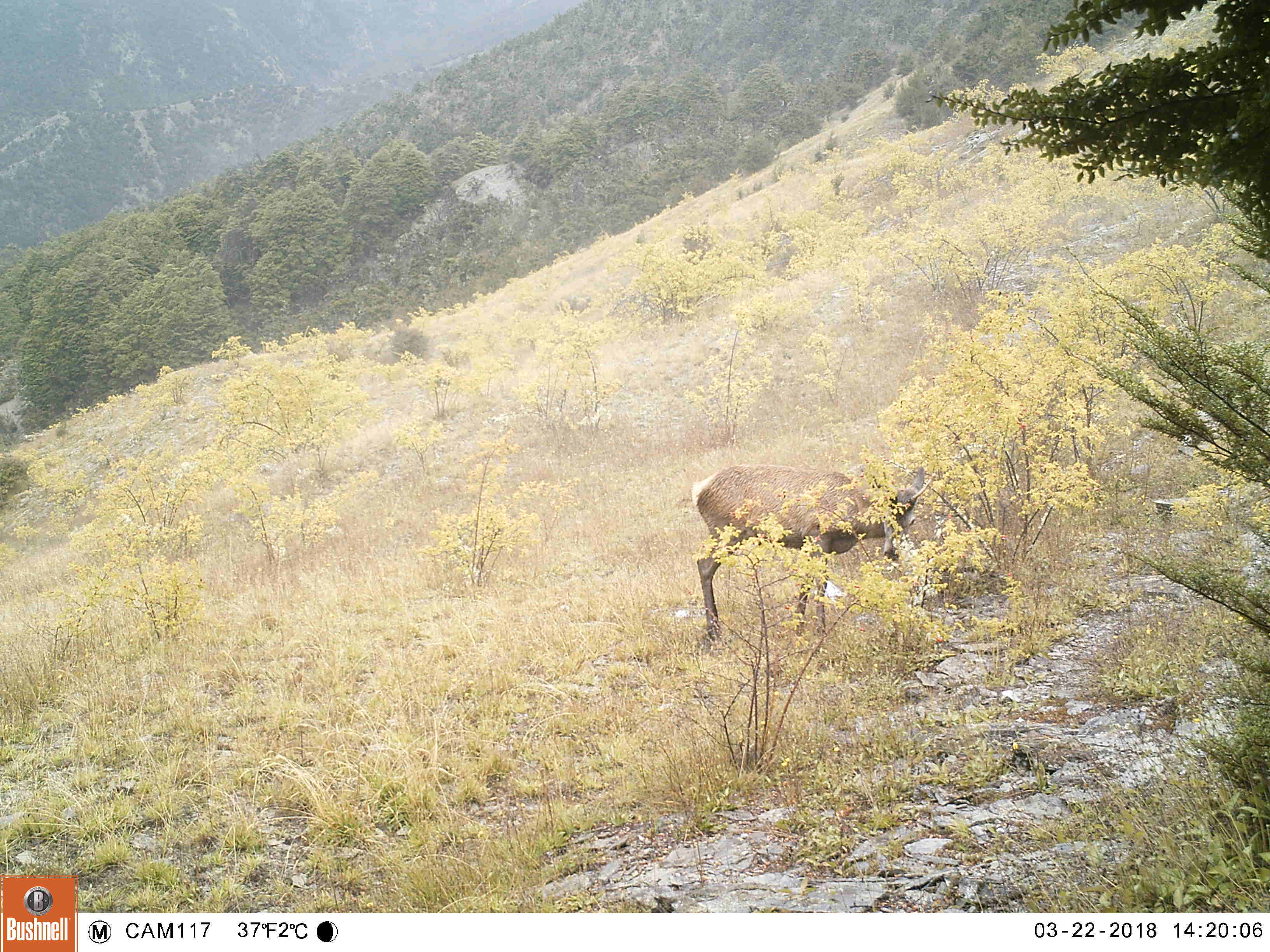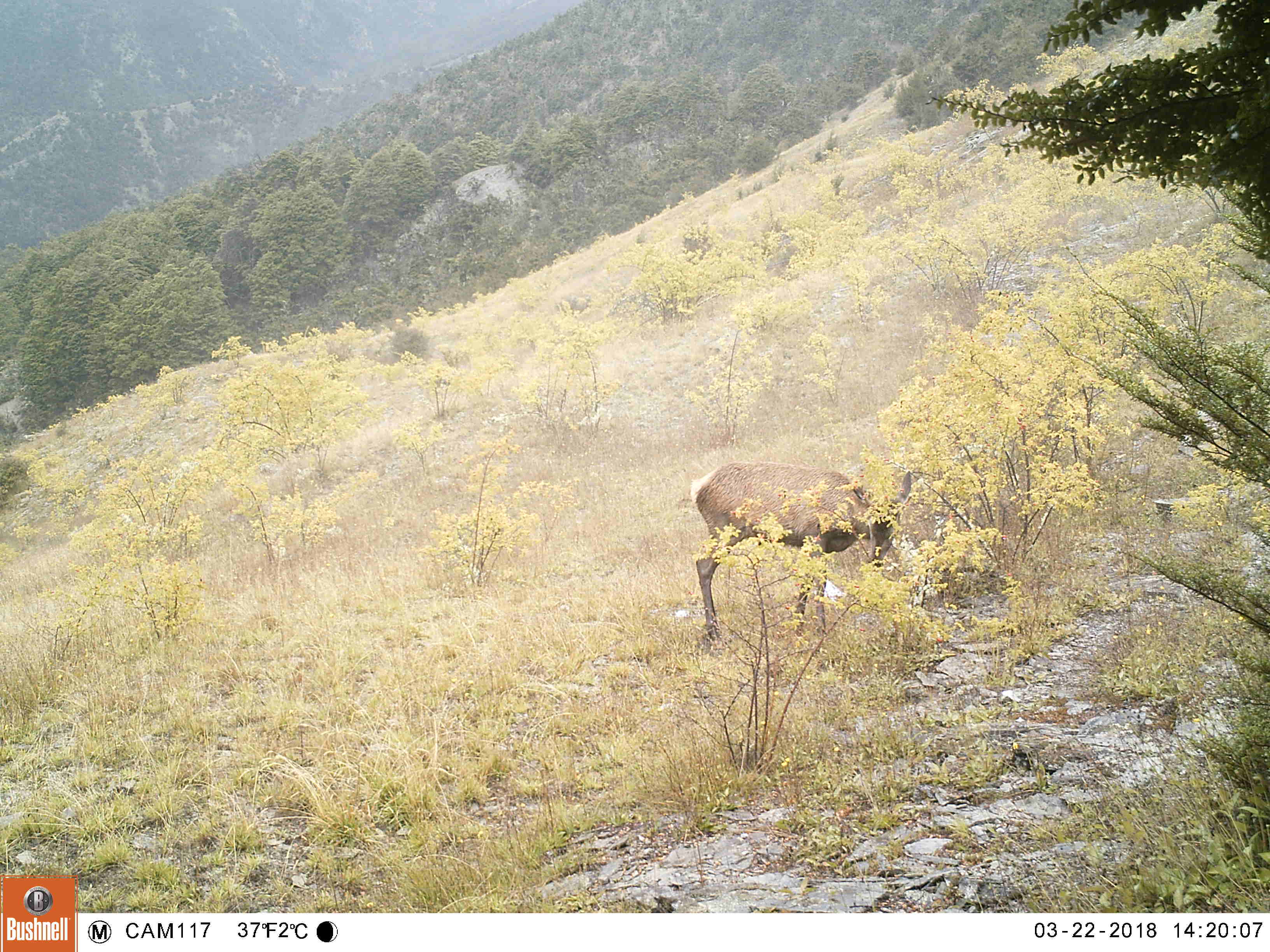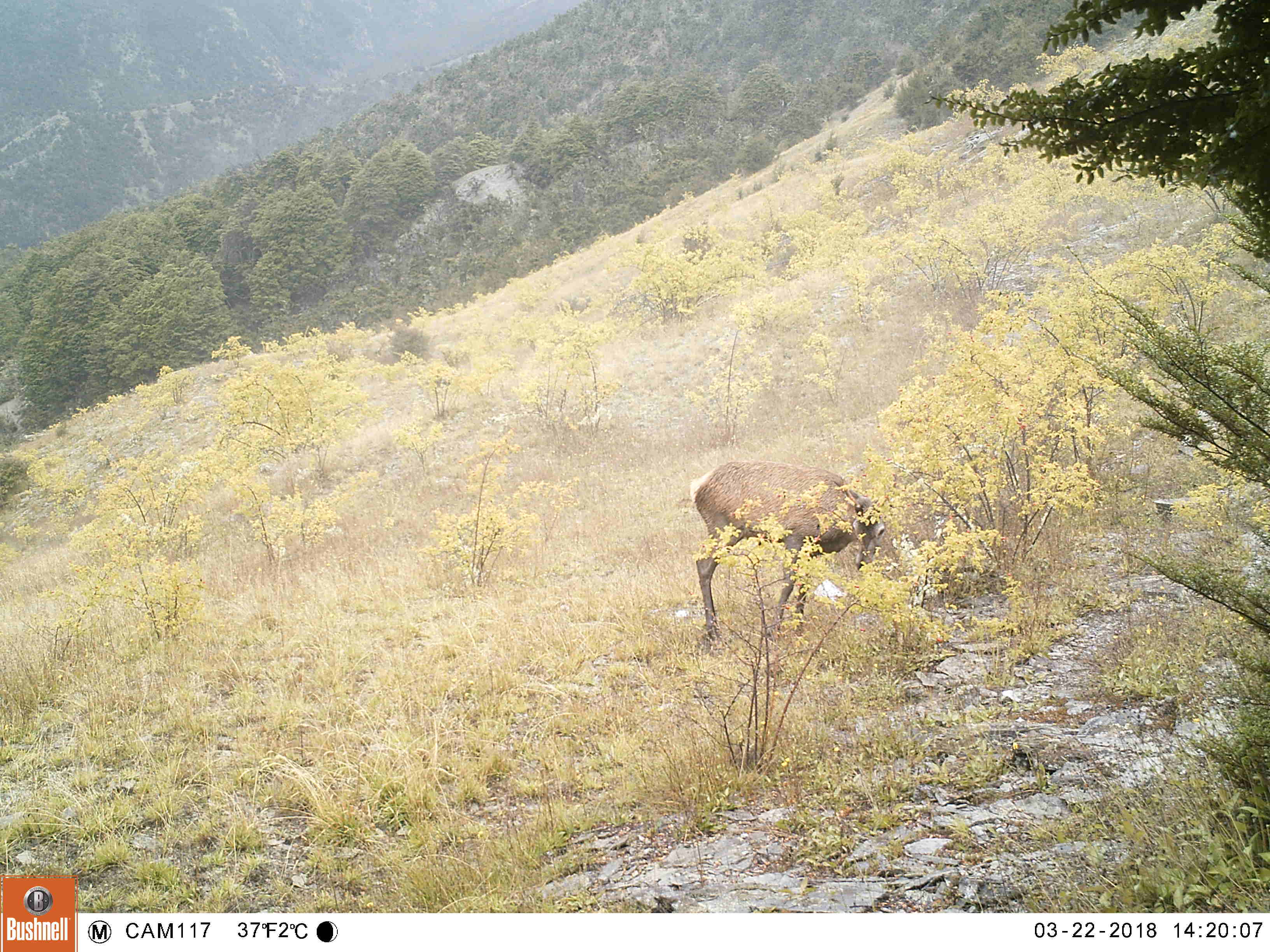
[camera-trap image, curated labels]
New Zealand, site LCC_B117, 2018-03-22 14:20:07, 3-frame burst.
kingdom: Animalia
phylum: Chordata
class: Mammalia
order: Artiodactyla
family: Cervidae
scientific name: Cervidae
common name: deer